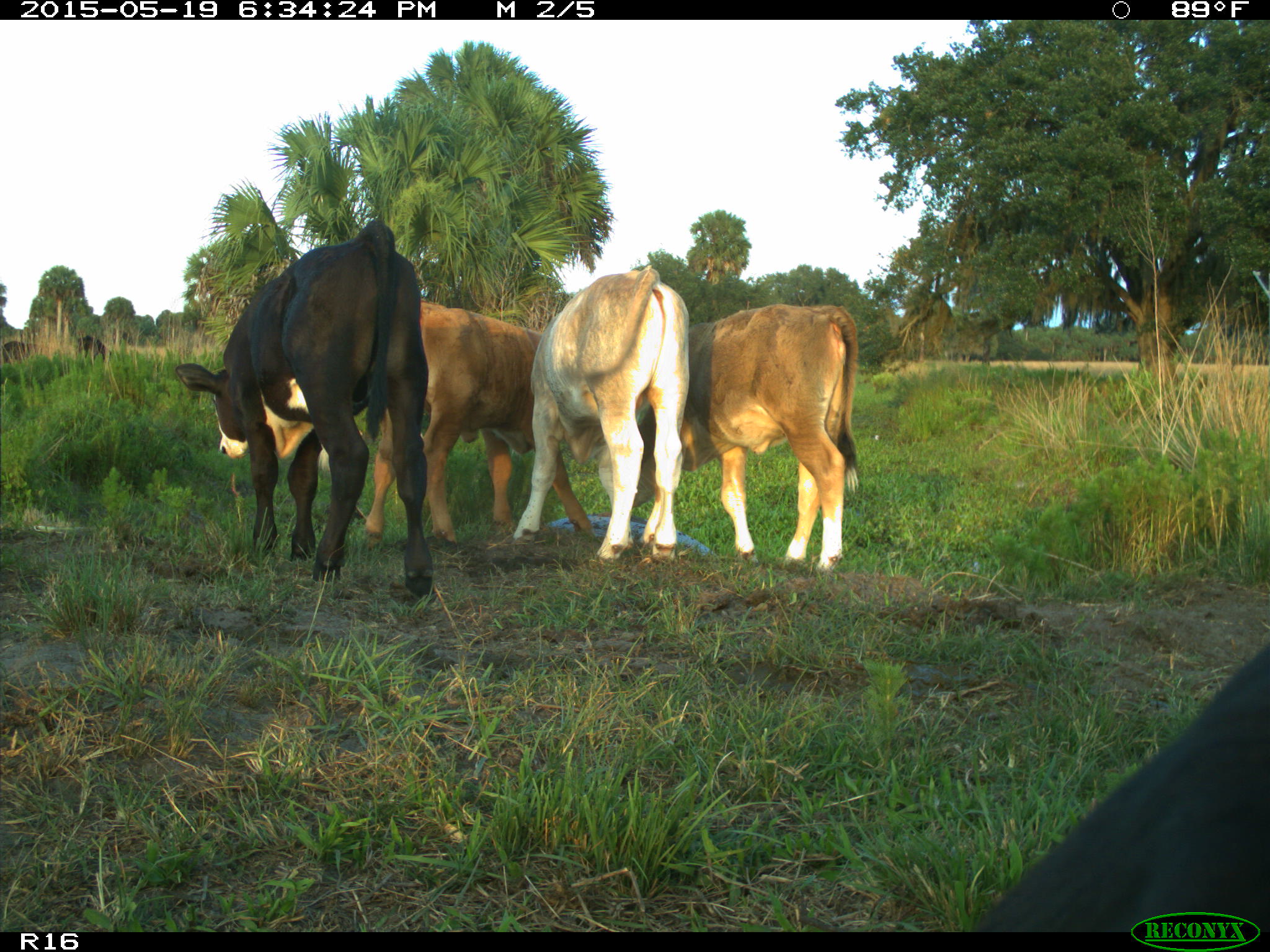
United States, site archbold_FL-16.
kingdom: Animalia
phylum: Chordata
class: Mammalia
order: Artiodactyla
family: Bovidae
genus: Bos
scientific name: Bos taurus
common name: domestic cow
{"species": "Bos taurus (domestic cow)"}